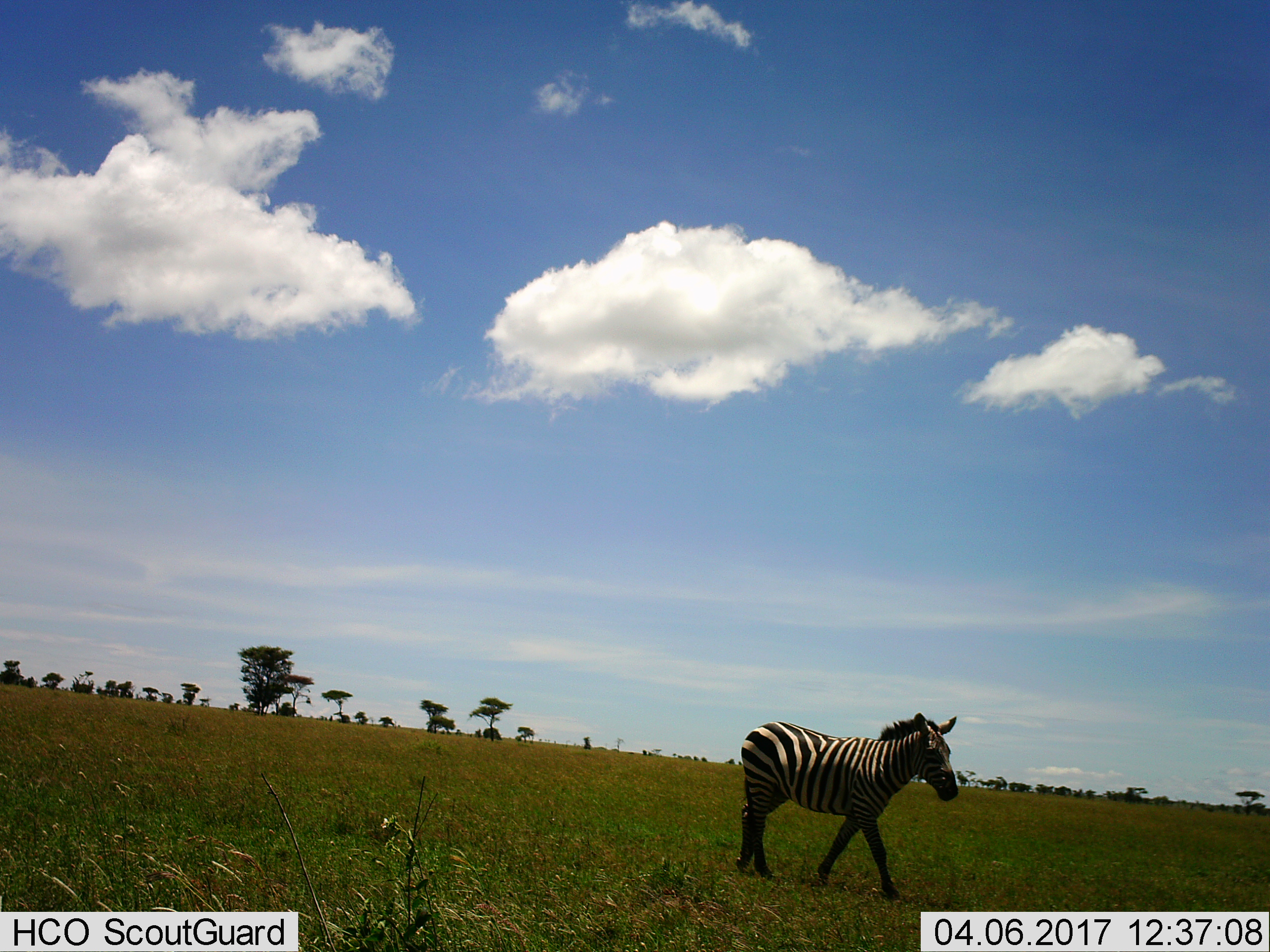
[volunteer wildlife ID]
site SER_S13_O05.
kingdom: Animalia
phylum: Chordata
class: Mammalia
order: Perissodactyla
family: Equidae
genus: Equus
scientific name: Equus quagga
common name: plains zebra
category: zebraplains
Zebraplains (plains zebra) (Equus quagga), count 1. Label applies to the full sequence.